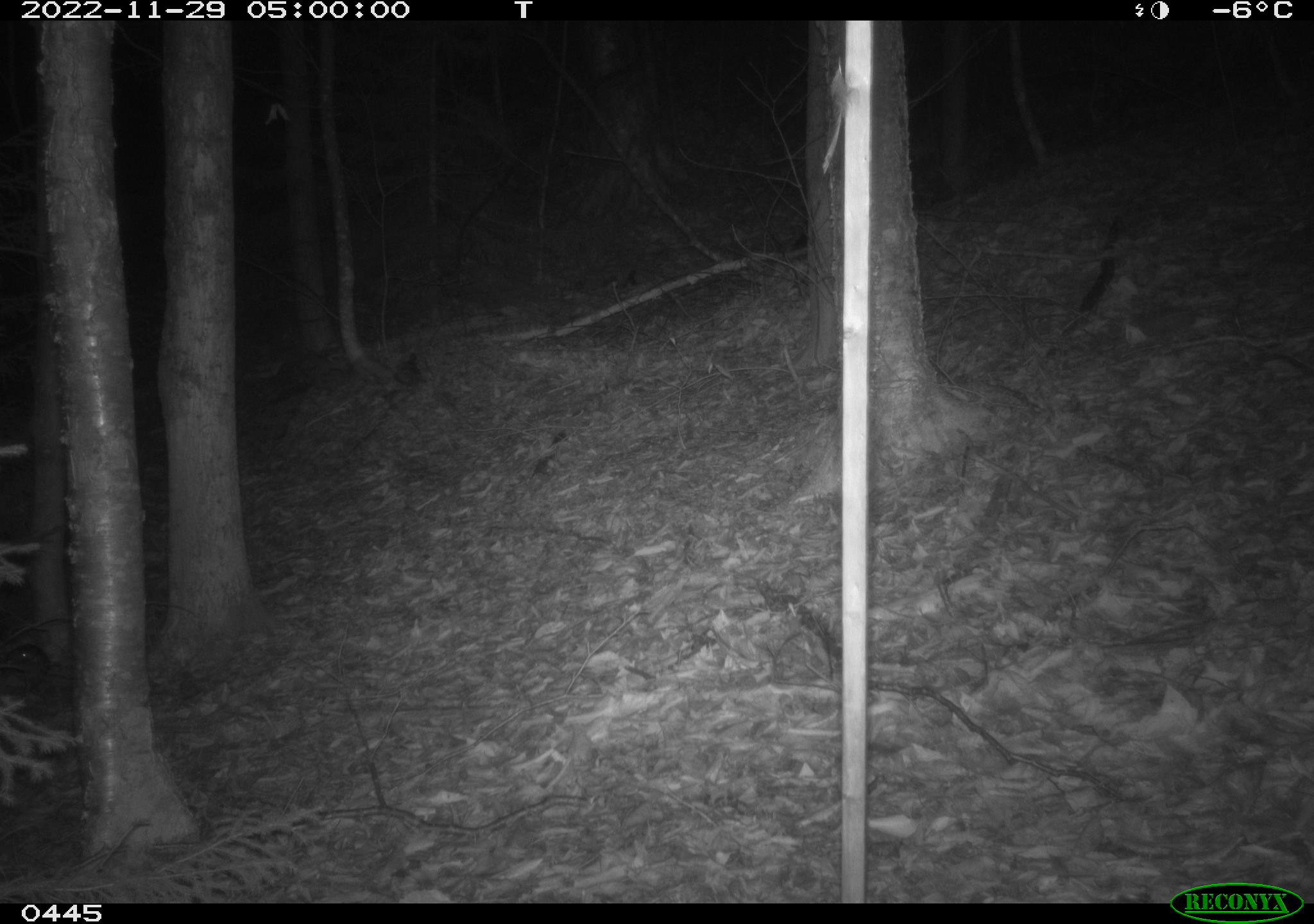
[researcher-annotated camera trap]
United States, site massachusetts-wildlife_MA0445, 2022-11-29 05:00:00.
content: unidentified animal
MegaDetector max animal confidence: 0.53